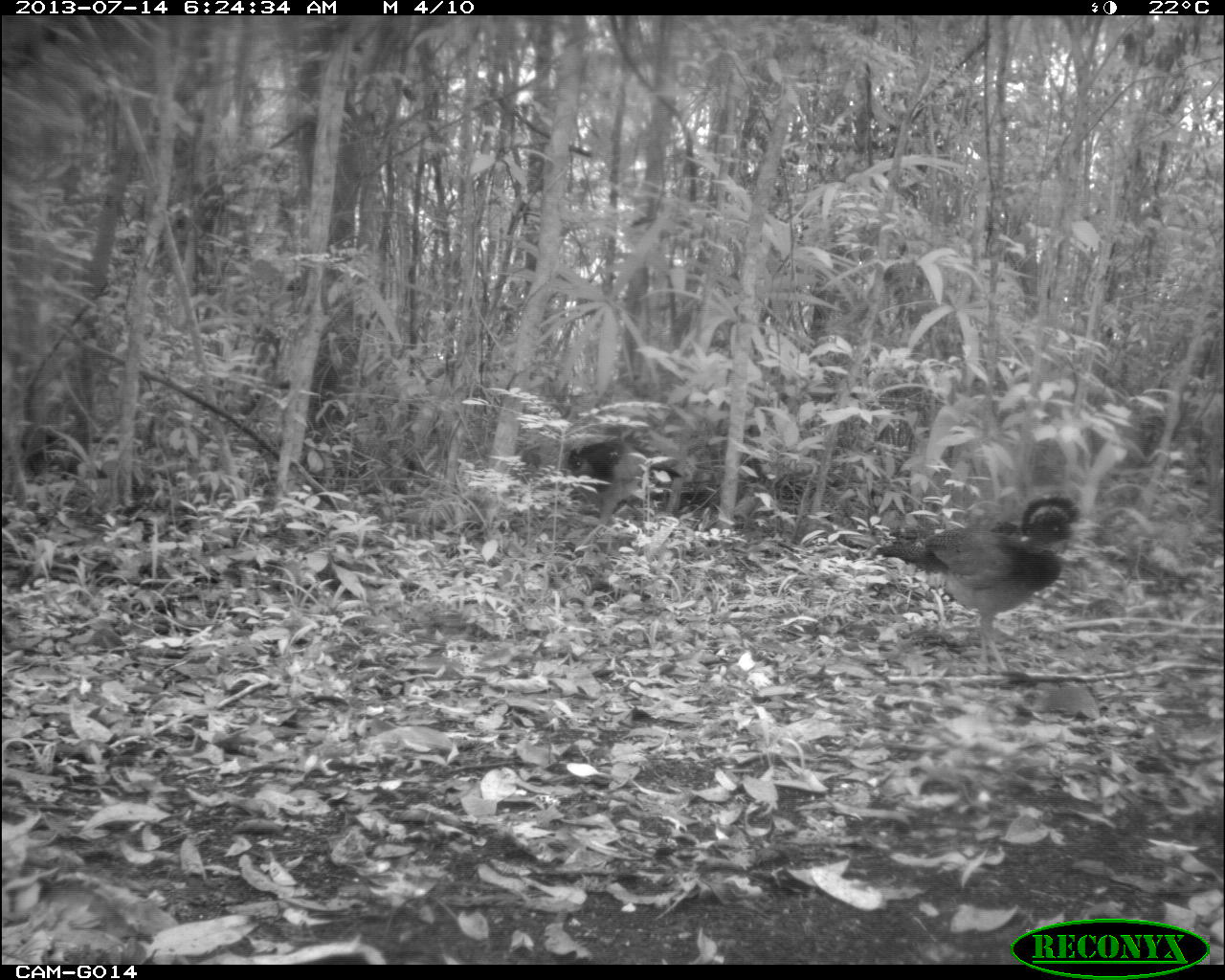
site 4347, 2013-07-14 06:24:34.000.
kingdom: Animalia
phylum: Chordata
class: Aves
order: Galliformes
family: Cracidae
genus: Crax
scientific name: Crax rubra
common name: great curassow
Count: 2.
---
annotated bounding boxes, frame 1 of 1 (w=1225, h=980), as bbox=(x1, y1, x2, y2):
crax rubra: bbox=(869, 494, 1099, 671); bbox=(566, 441, 683, 493); bbox=(867, 584, 870, 586)